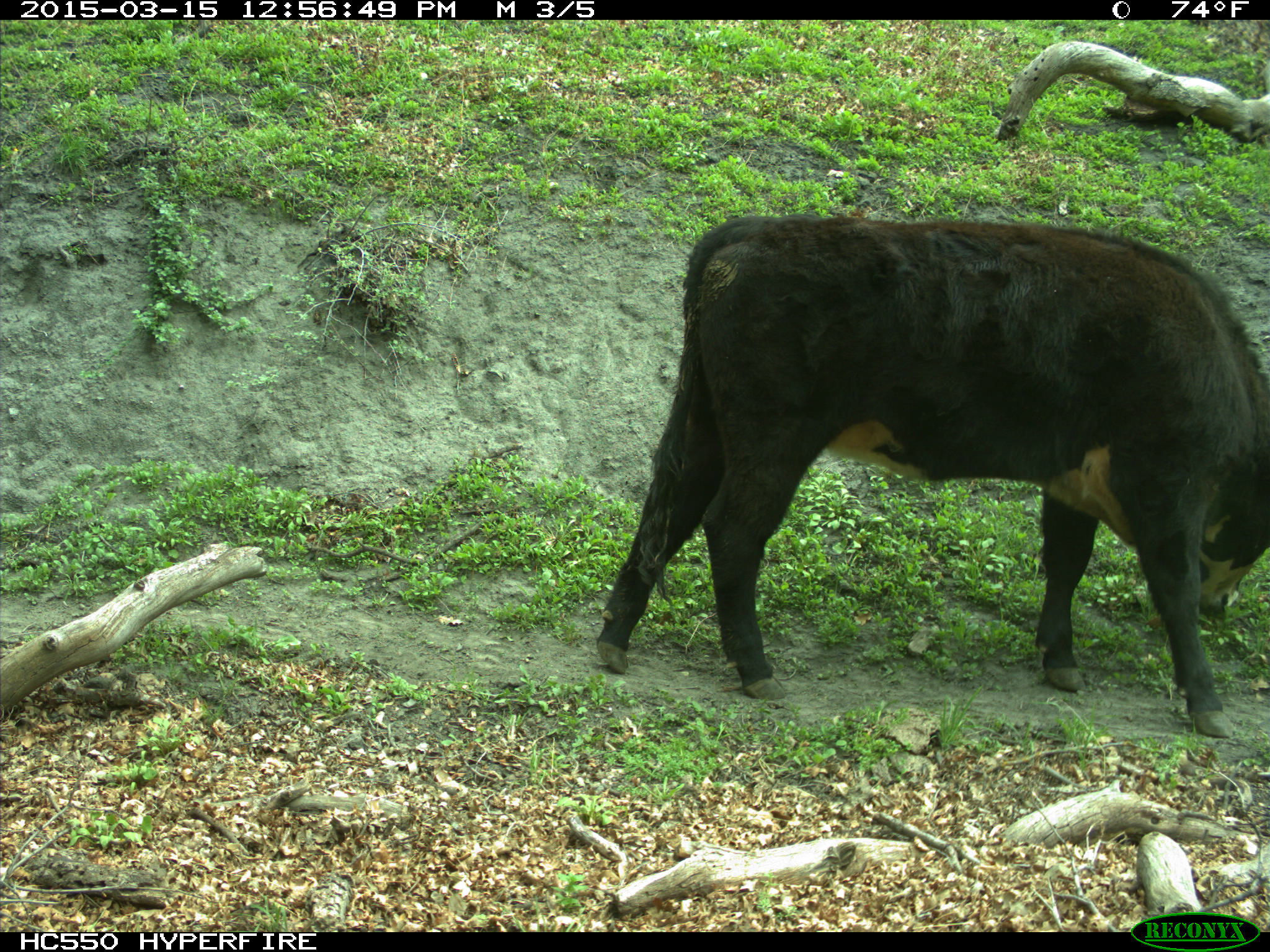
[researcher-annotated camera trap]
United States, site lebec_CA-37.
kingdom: Animalia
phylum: Chordata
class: Mammalia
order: Artiodactyla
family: Bovidae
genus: Bos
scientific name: Bos taurus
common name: domestic cow